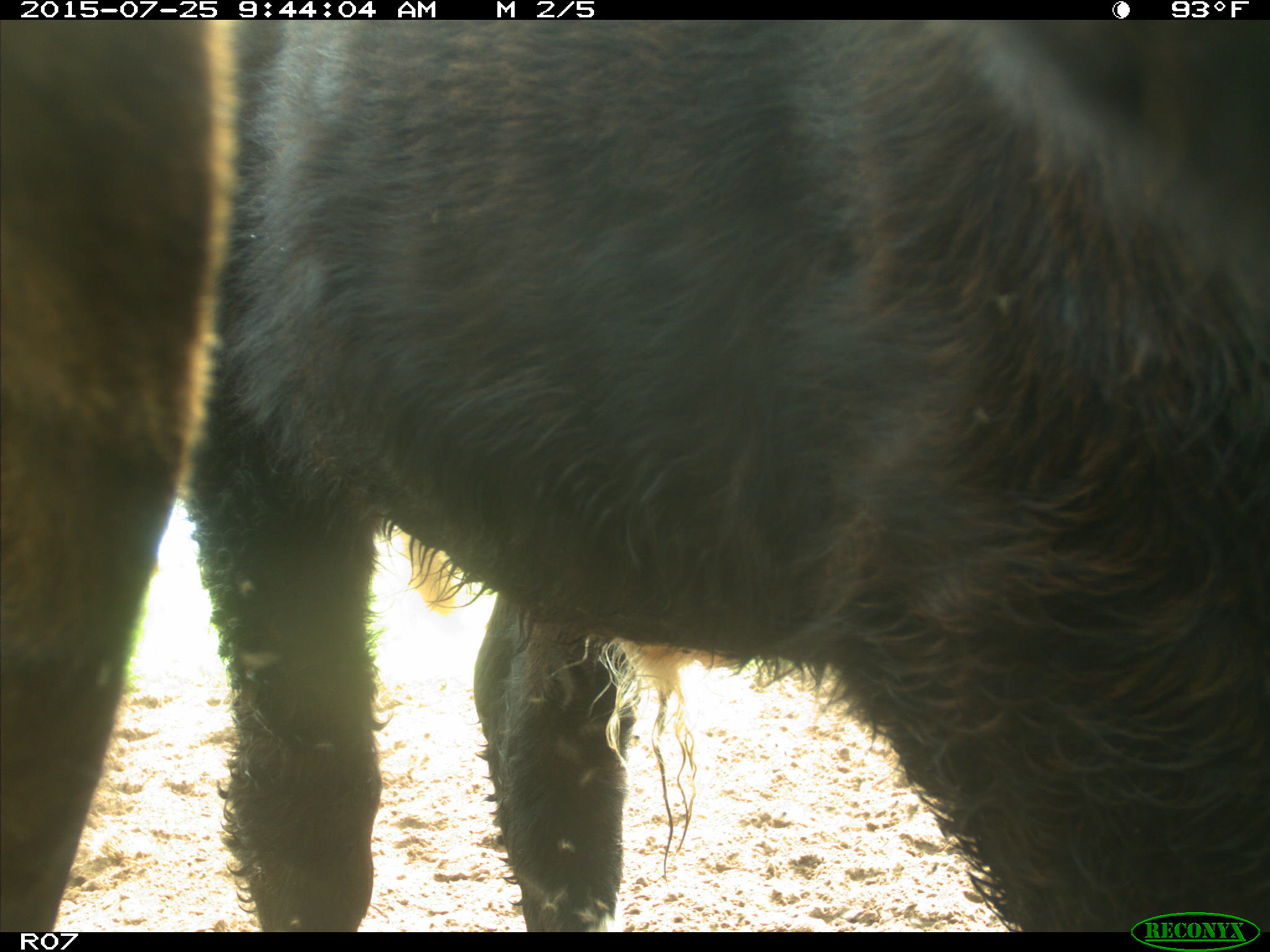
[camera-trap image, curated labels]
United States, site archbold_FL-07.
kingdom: Animalia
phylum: Chordata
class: Mammalia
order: Artiodactyla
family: Bovidae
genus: Bos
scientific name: Bos taurus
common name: domestic cow